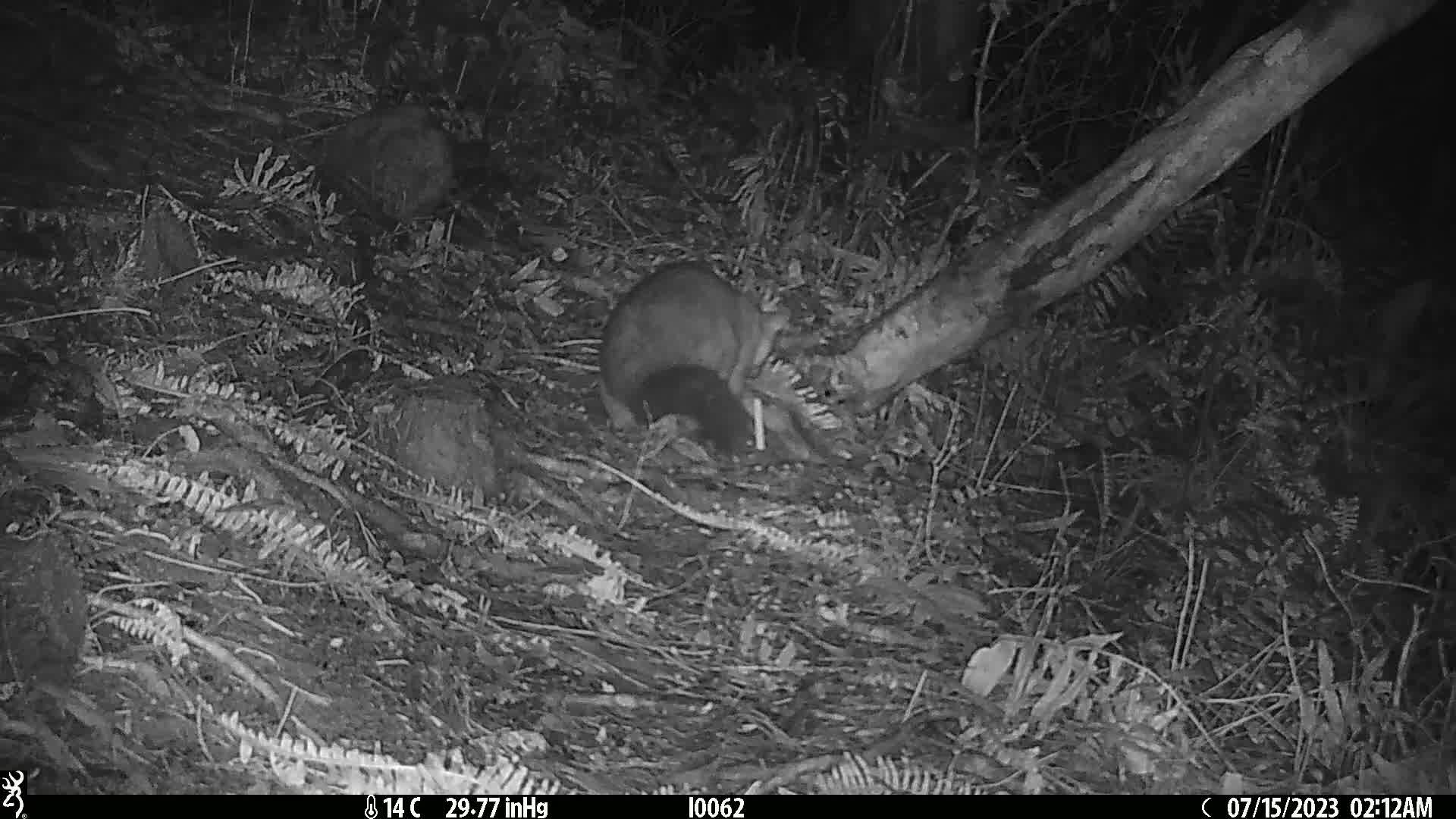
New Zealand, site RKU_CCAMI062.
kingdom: Animalia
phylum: Chordata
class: Mammalia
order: Diprotodontia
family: Phalangeridae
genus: Trichosurus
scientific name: Trichosurus vulpecula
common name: common brushtail possum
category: possum